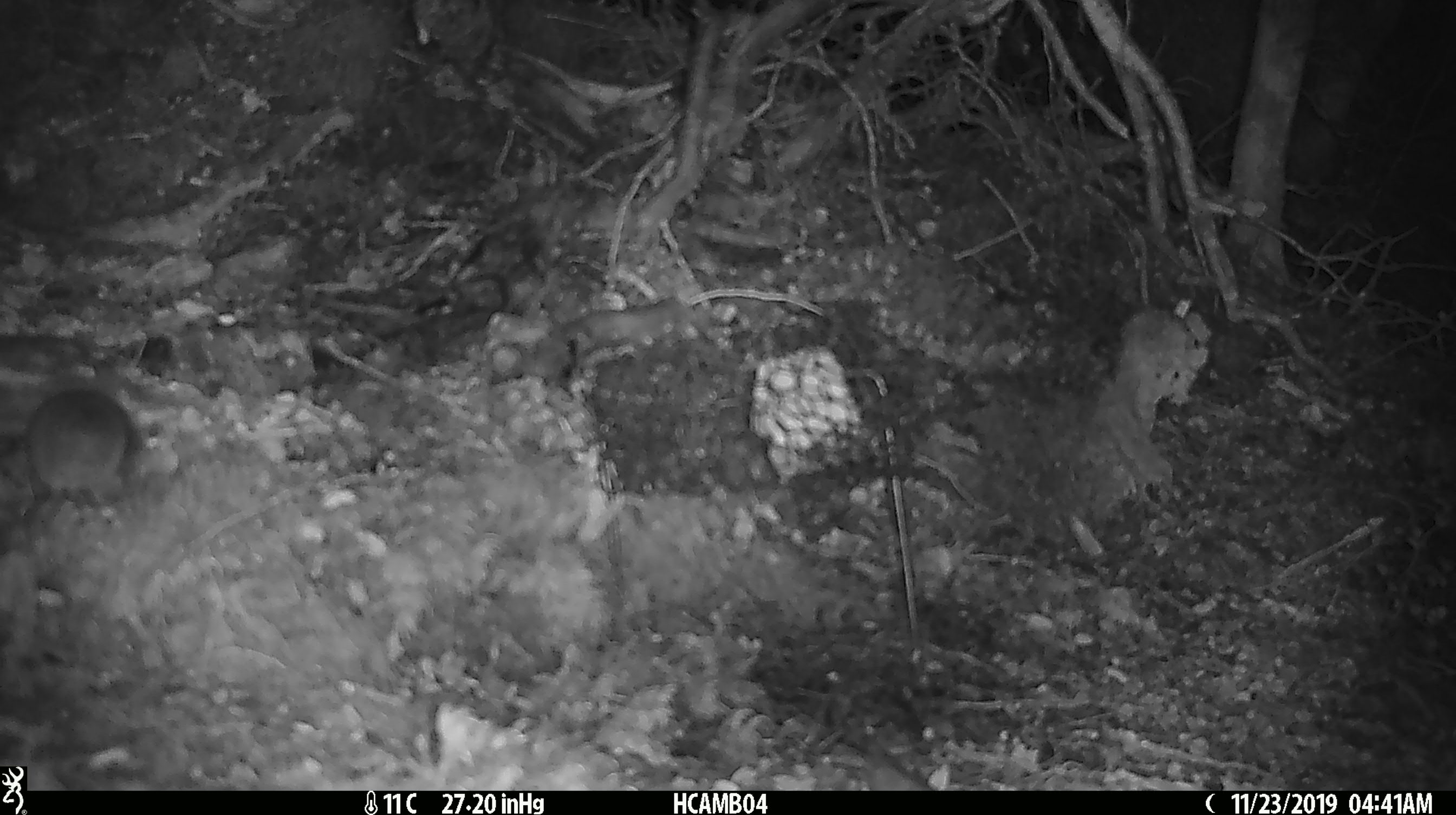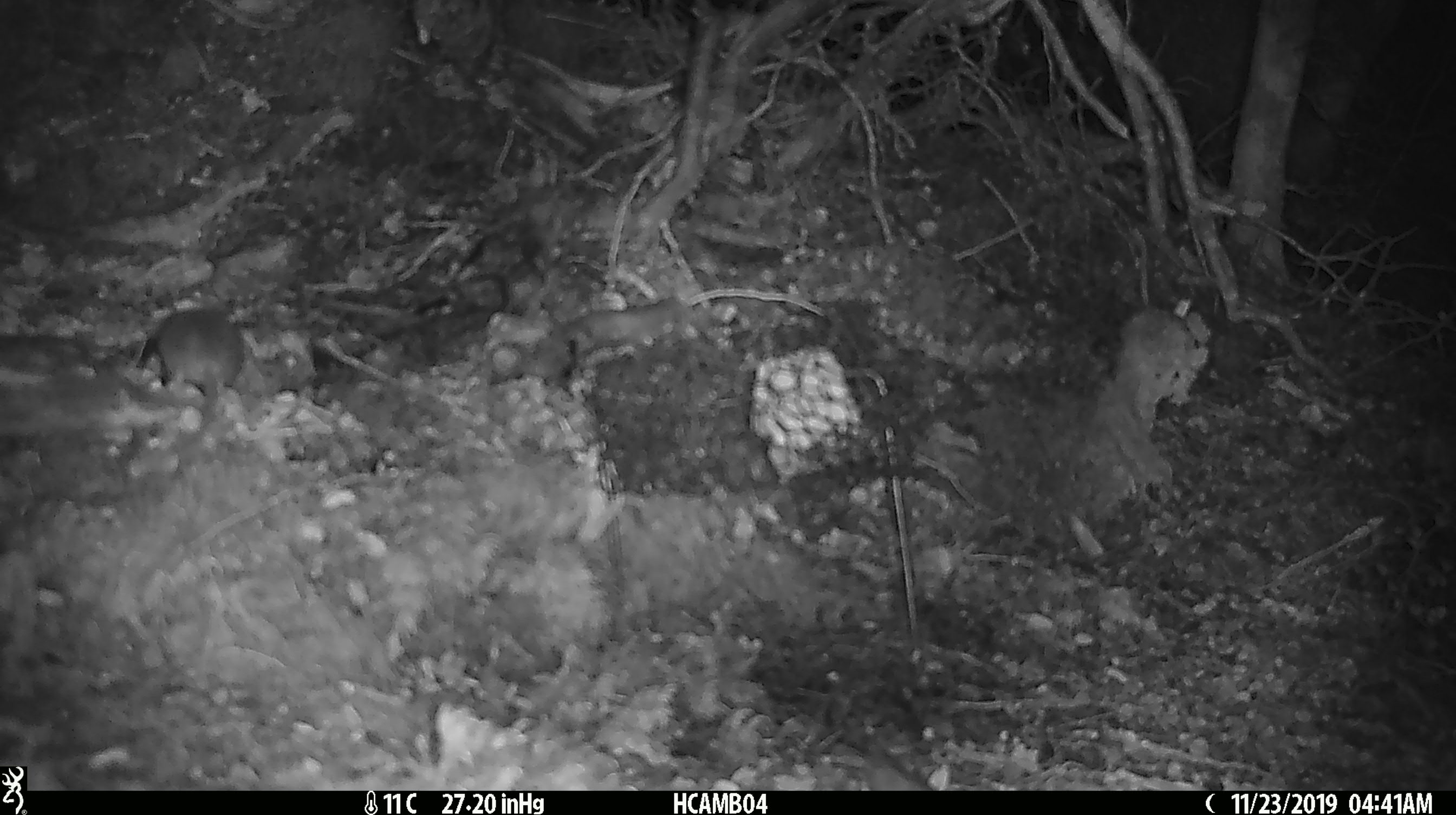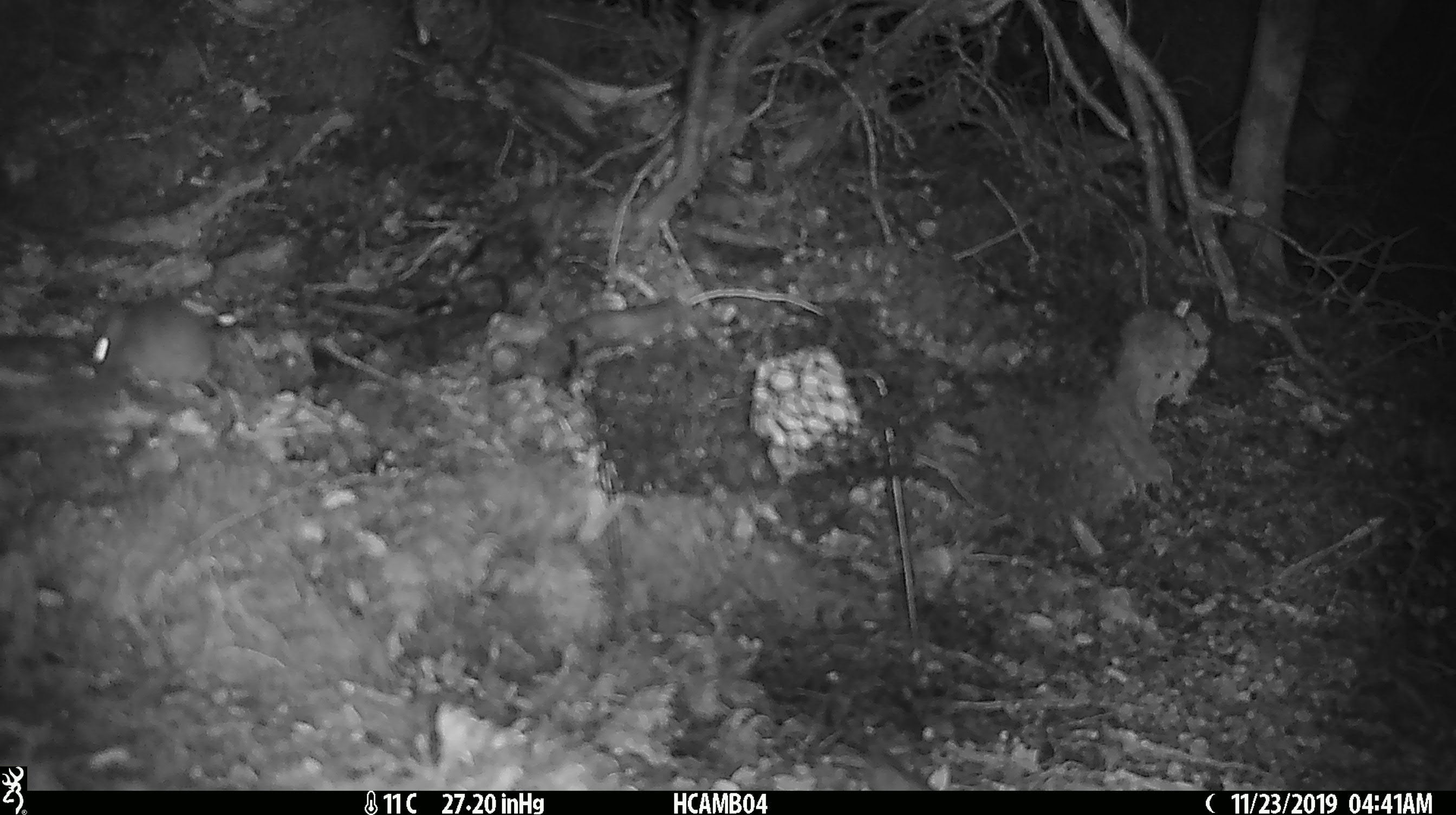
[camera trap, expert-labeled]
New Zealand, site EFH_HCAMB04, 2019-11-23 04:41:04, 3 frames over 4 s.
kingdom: Animalia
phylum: Chordata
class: Mammalia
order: Rodentia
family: Muridae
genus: Mus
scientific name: Mus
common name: mouse